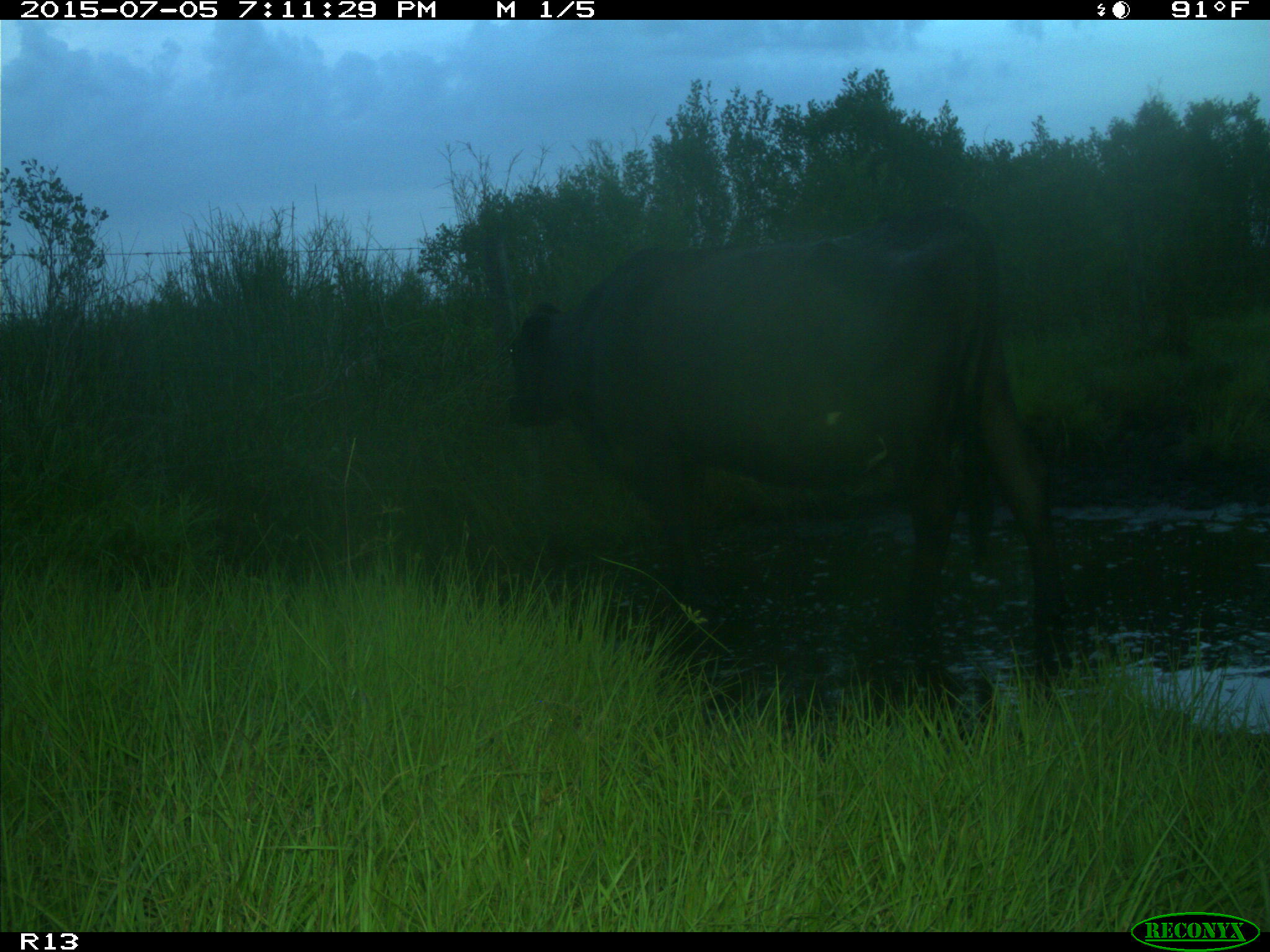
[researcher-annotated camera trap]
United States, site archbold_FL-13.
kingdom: Animalia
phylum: Chordata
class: Mammalia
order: Artiodactyla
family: Bovidae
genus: Bos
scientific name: Bos taurus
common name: domestic cow